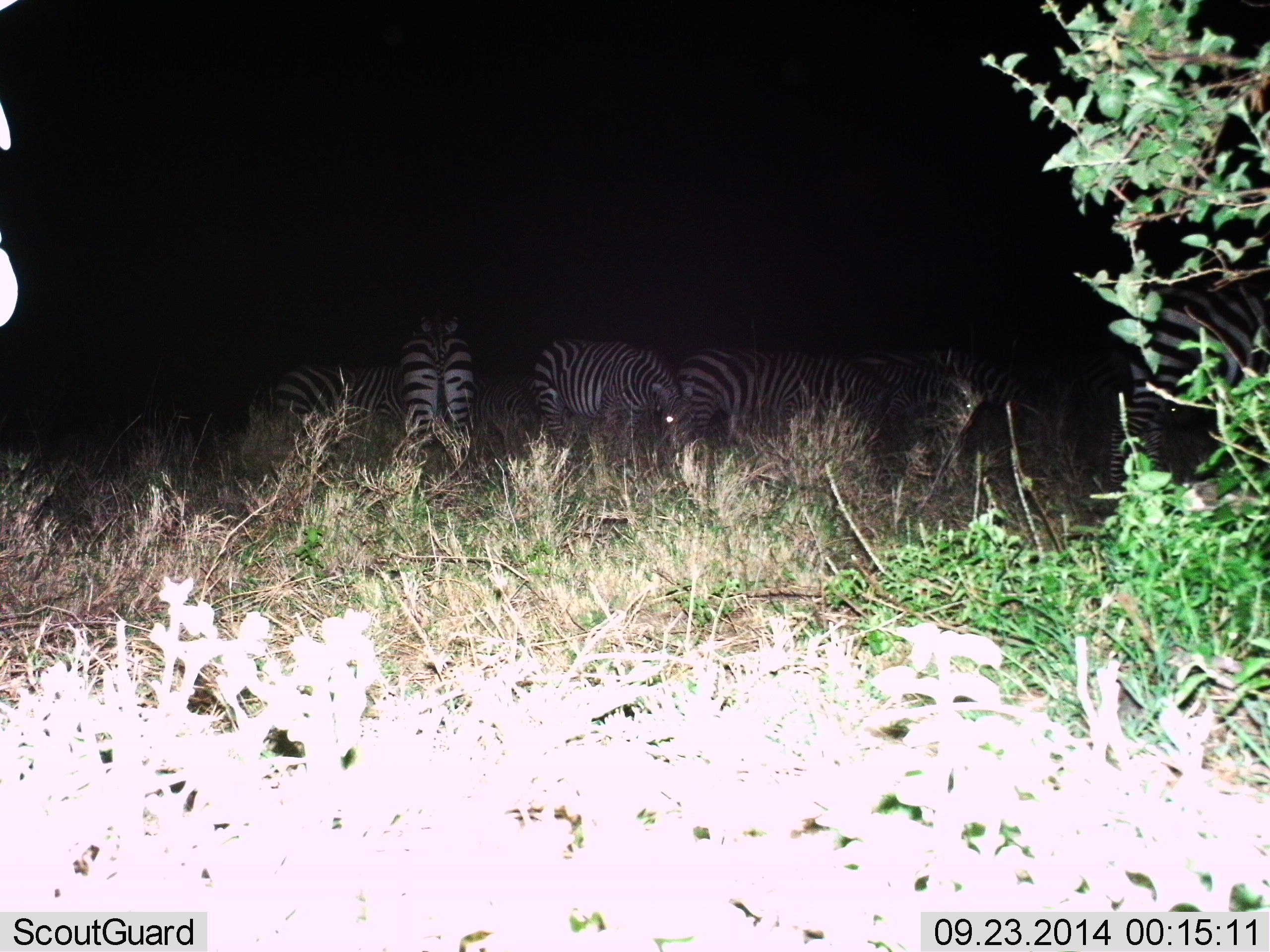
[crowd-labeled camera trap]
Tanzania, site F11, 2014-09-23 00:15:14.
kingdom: Animalia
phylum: Chordata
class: Mammalia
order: Perissodactyla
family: Equidae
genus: Equus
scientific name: Equus quagga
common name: plains zebra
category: zebra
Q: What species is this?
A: Zebra (plains zebra) (Equus quagga).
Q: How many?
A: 7.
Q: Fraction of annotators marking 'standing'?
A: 58%.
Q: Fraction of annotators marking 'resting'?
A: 8%.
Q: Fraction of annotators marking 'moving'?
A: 17%.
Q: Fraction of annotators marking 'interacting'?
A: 8%.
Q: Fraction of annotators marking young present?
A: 0%.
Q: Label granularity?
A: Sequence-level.